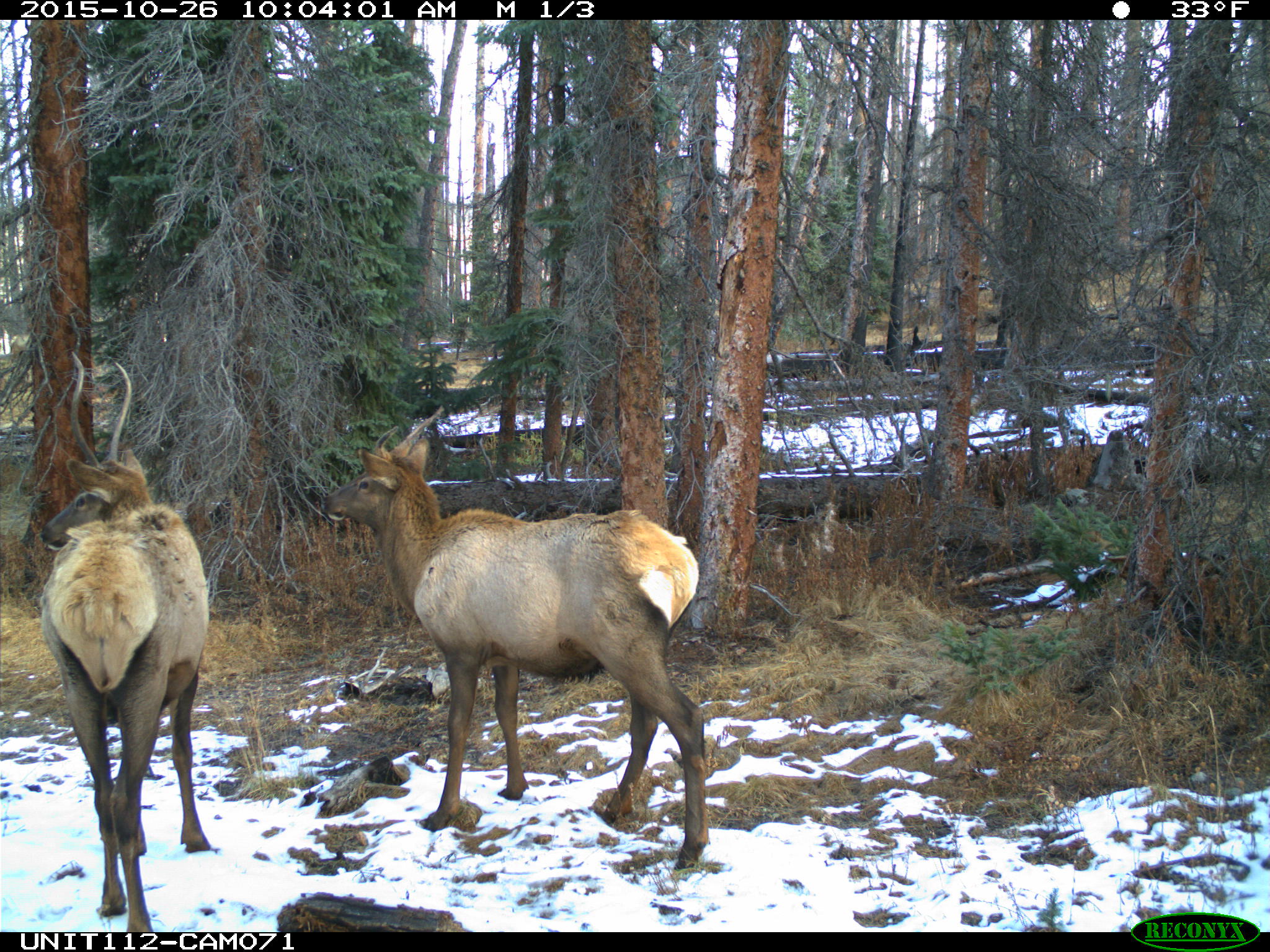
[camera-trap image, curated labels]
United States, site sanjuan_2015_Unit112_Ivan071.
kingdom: Animalia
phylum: Chordata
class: Mammalia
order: Artiodactyla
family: Cervidae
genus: Cervus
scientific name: Cervus elaphus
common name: red deer